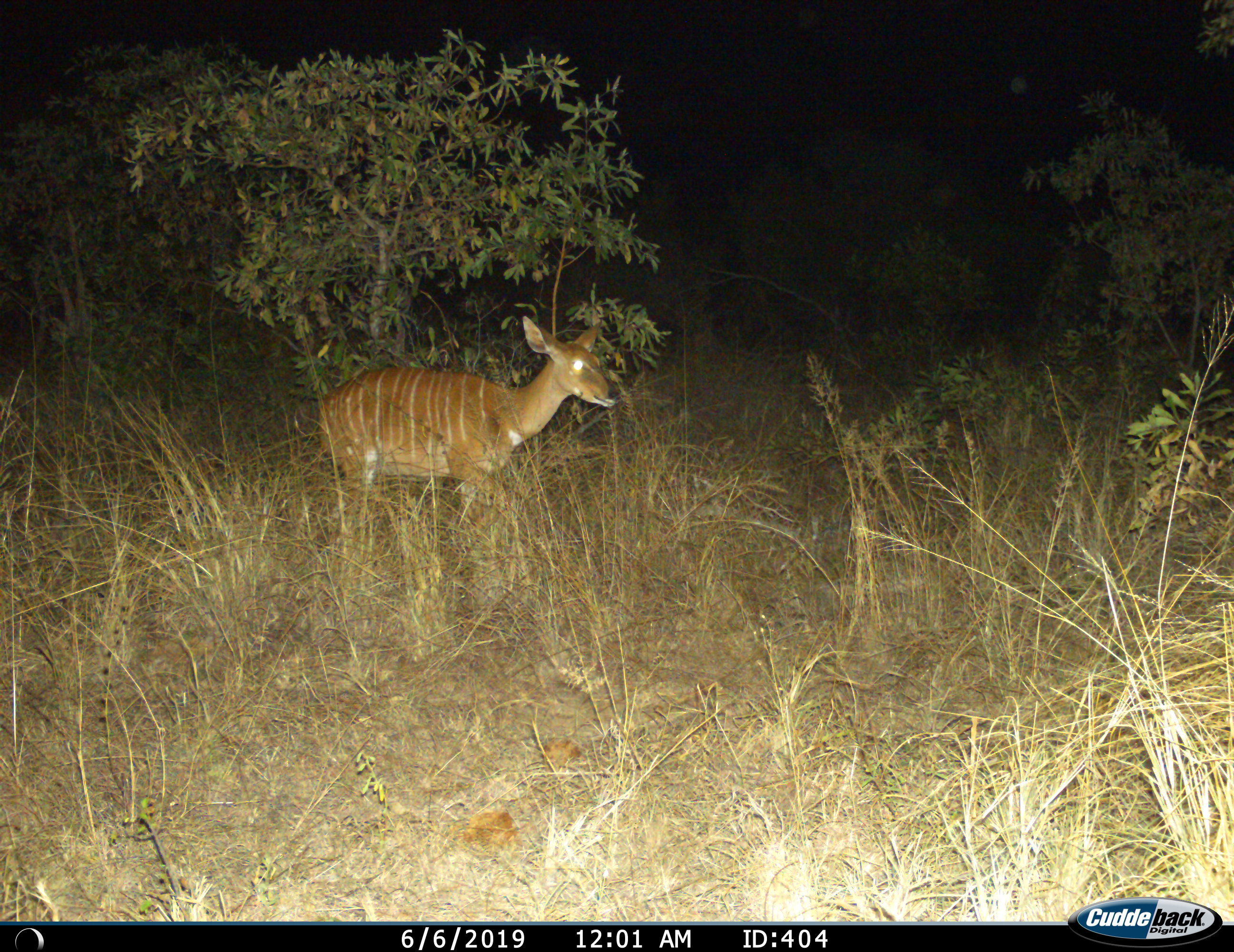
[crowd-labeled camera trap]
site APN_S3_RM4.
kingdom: Animalia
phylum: Chordata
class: Mammalia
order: Artiodactyla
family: Bovidae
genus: Tragelaphus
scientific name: Tragelaphus angasii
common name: nyala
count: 1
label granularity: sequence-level